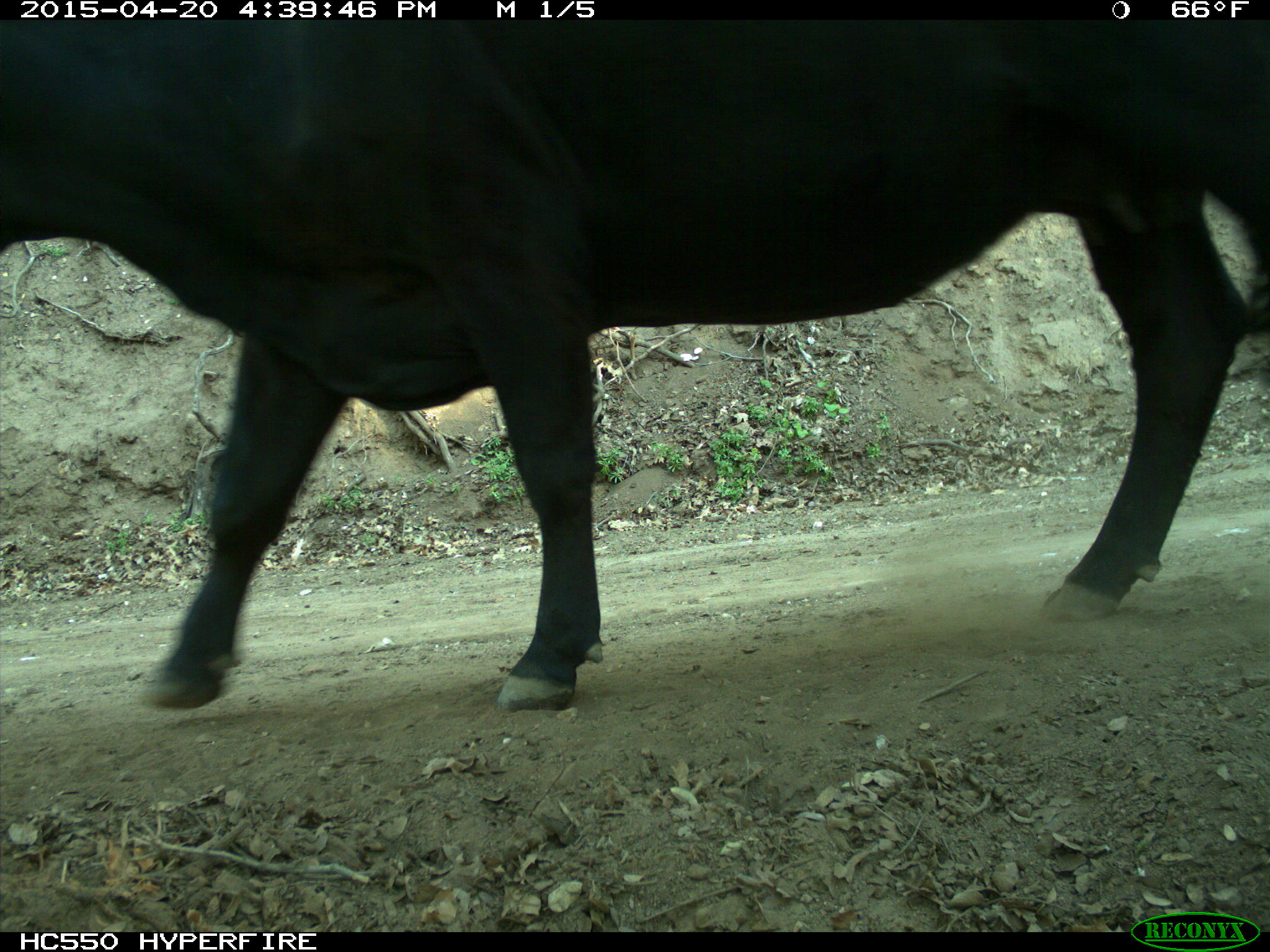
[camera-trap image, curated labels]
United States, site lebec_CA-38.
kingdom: Animalia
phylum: Chordata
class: Mammalia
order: Artiodactyla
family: Bovidae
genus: Bos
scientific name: Bos taurus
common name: domestic cow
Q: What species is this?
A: Bos taurus (domestic cow).